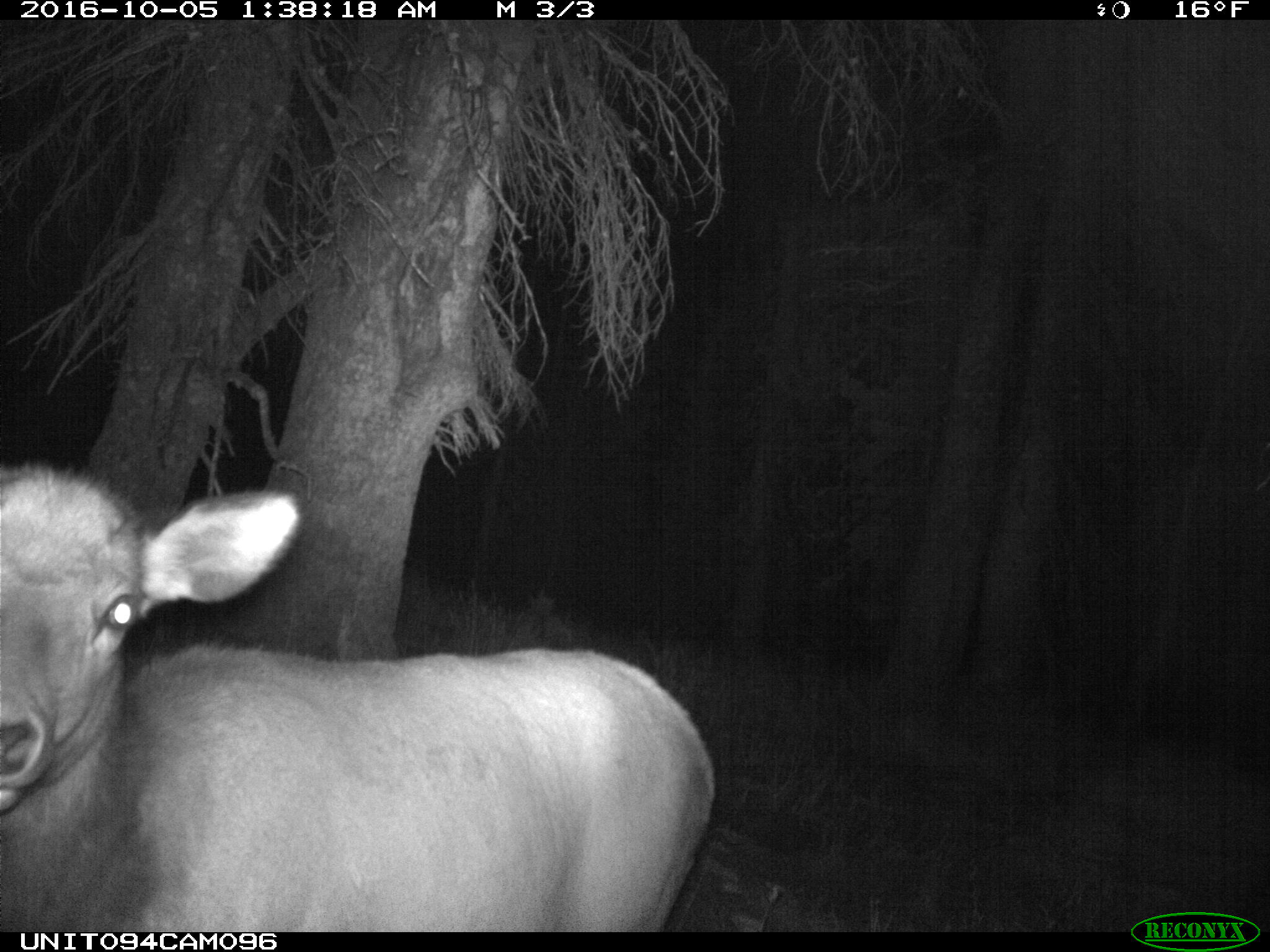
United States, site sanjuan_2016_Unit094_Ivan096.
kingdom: Animalia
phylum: Chordata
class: Mammalia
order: Artiodactyla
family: Cervidae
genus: Cervus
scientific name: Cervus elaphus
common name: red deer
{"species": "Cervus elaphus (red deer)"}